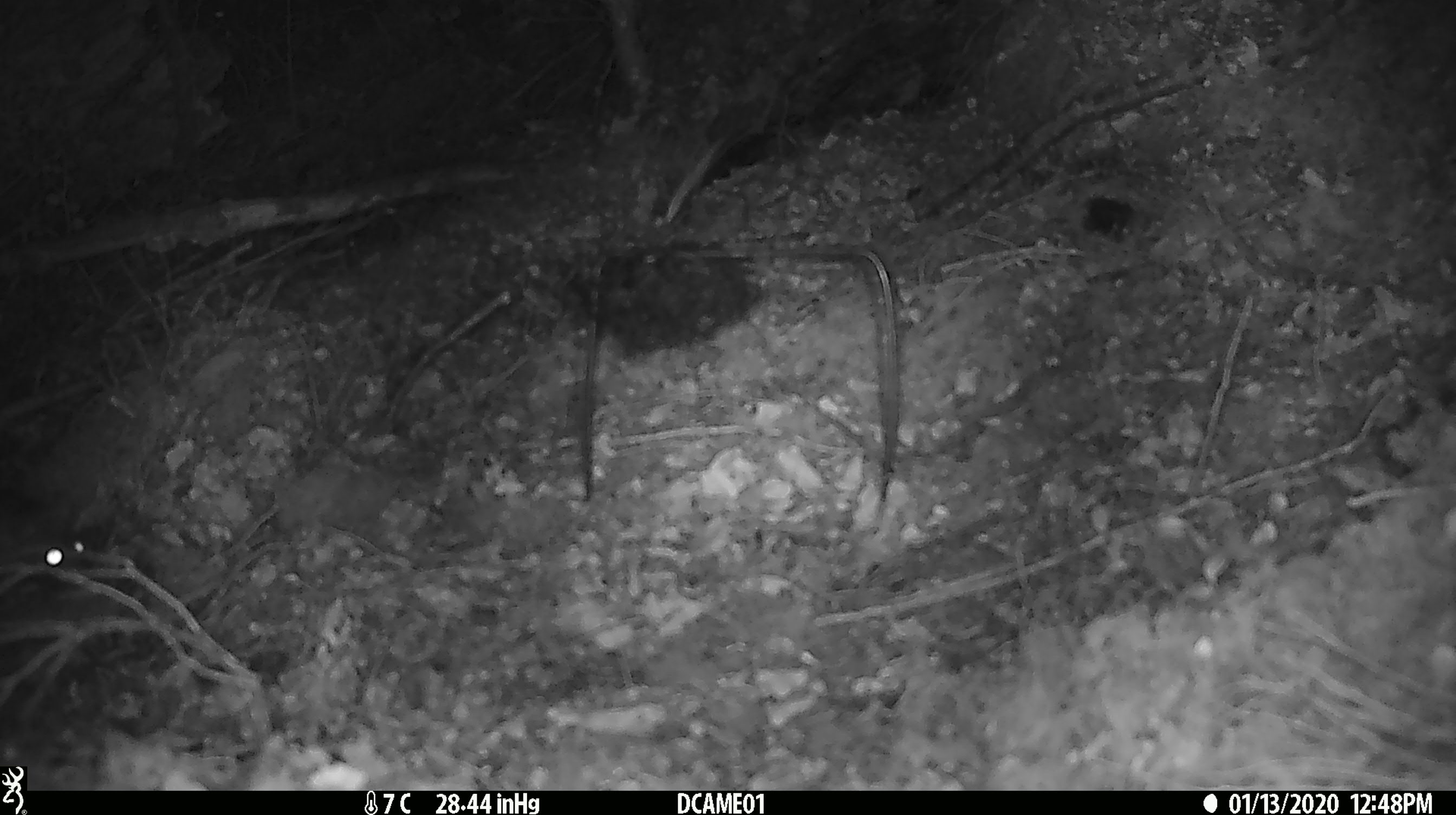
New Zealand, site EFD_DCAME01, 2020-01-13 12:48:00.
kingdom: Animalia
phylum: Chordata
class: Mammalia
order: Rodentia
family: Muridae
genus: Rattus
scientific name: Rattus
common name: rat